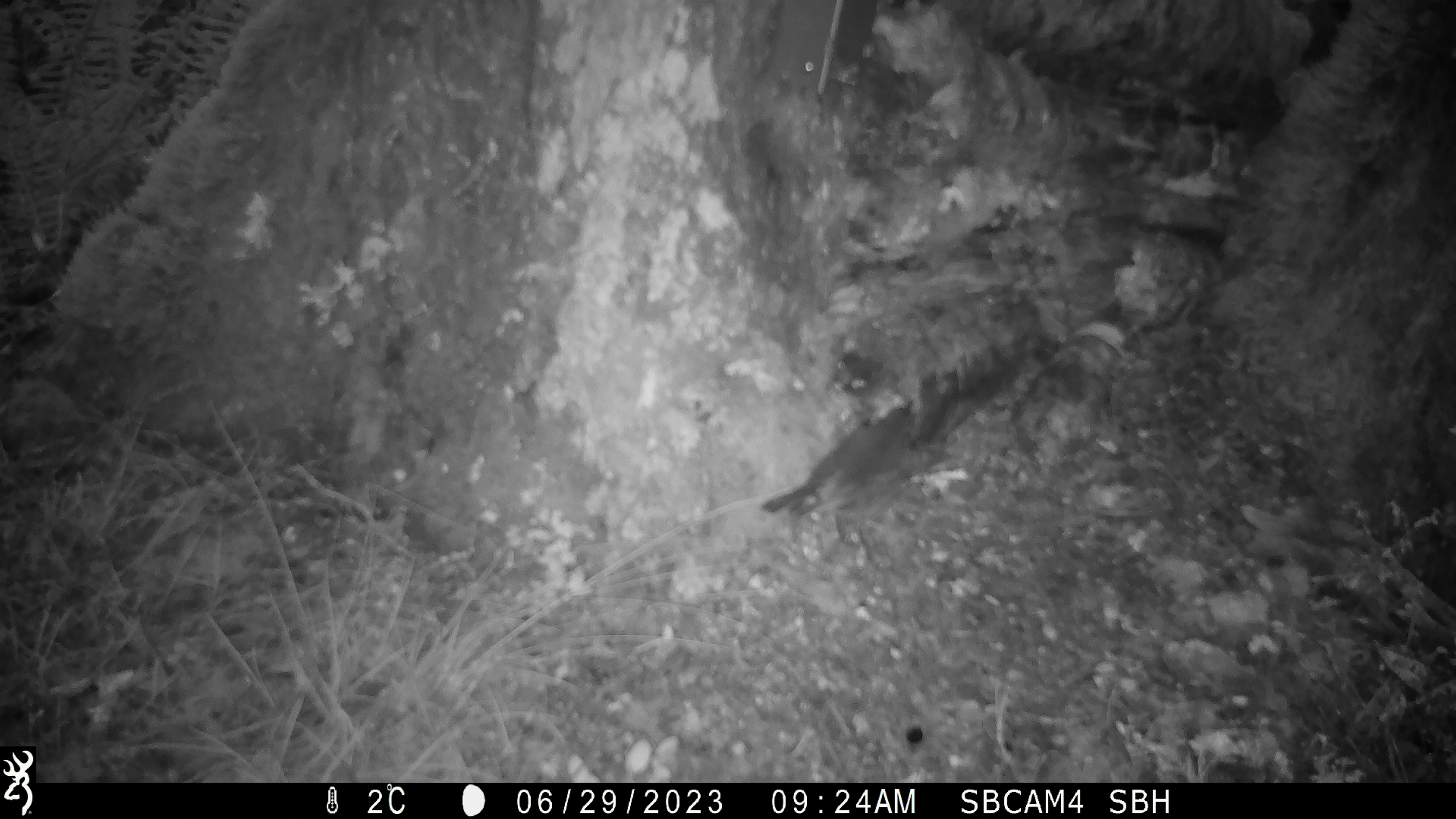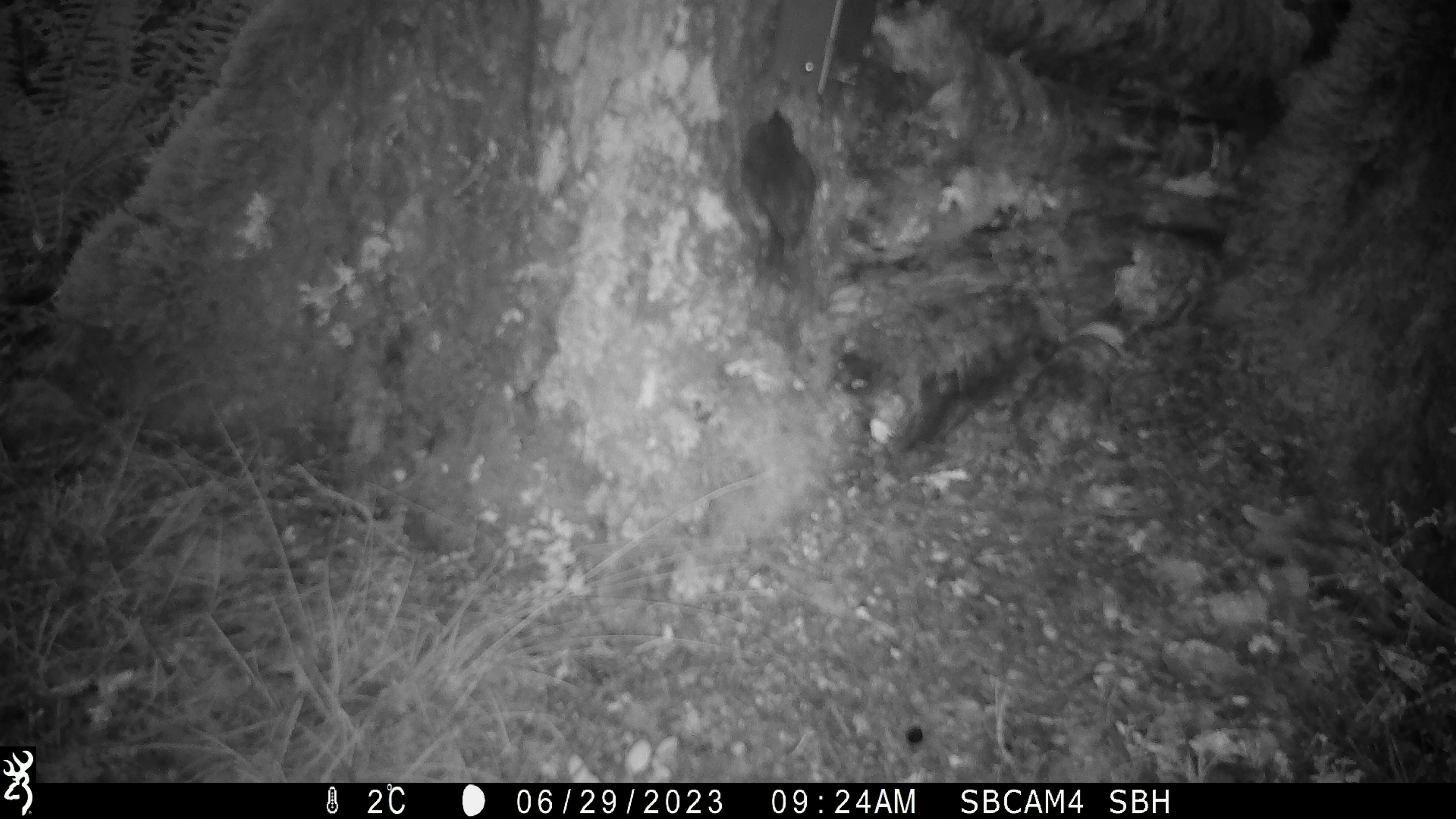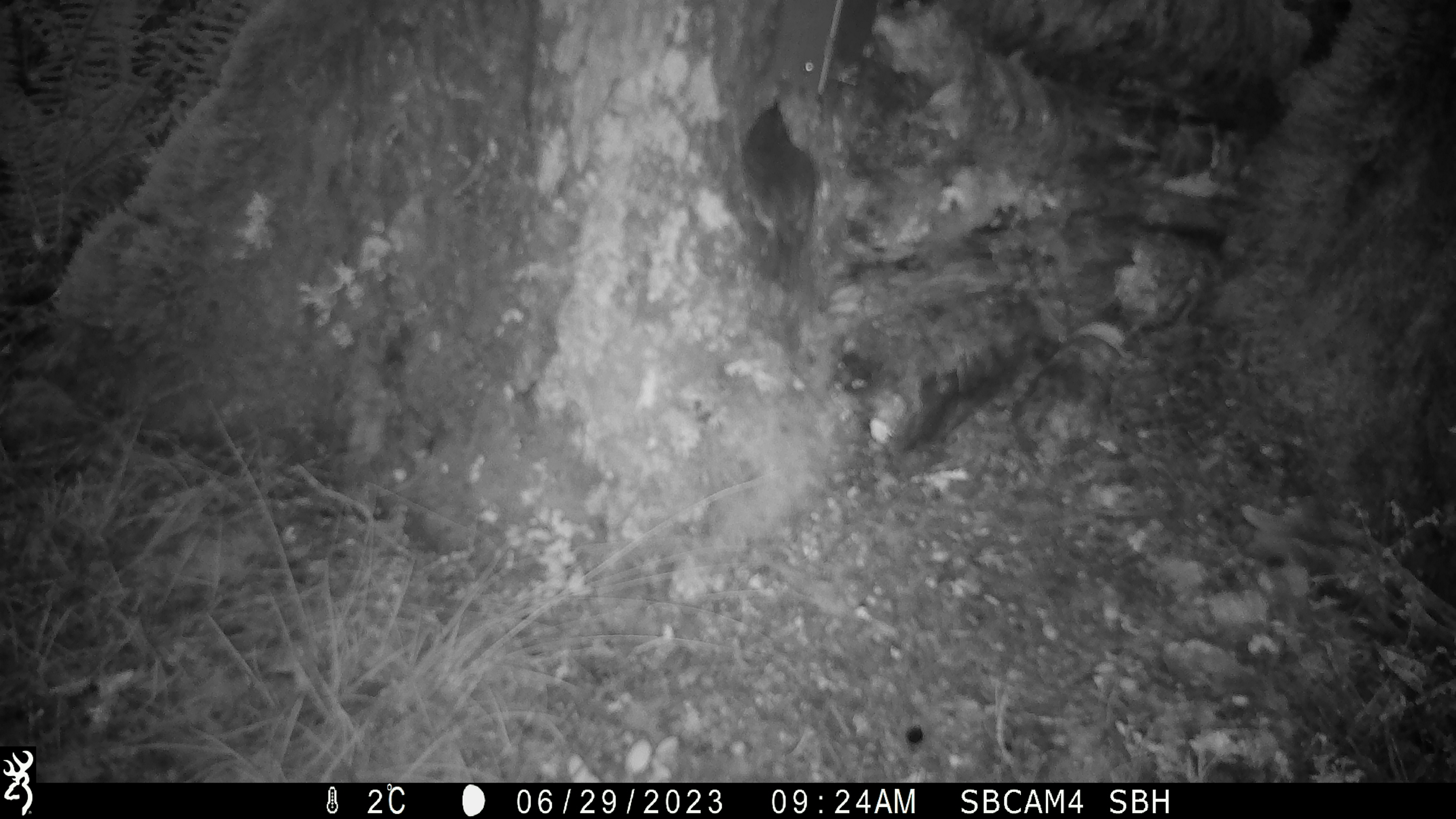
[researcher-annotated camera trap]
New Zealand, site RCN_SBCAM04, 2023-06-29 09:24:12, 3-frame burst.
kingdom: Animalia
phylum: Chordata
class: Aves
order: Passeriformes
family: Petroicidae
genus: Petroica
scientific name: Petroica australis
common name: new zealand robin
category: robin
Robin (new zealand robin) (Petroica australis).